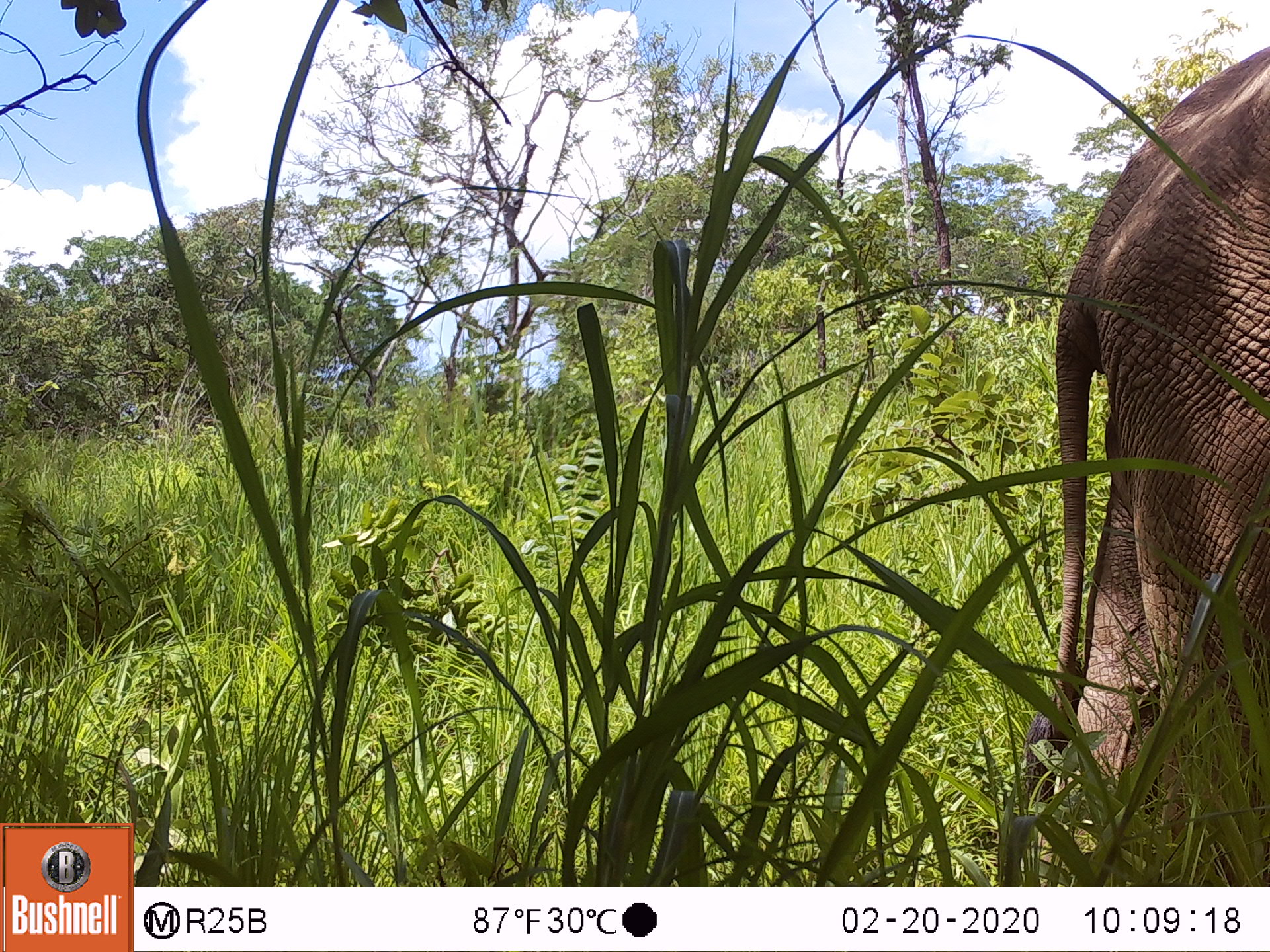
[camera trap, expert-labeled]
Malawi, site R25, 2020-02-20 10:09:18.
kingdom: Animalia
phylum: Chordata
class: Mammalia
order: Proboscidea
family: Elephantidae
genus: Loxodonta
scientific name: Loxodonta africana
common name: african savanna elephant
African savanna elephant (Loxodonta africana), count 1.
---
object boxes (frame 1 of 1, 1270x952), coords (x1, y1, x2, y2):
african savanna elephant: (991, 39, 1269, 885)